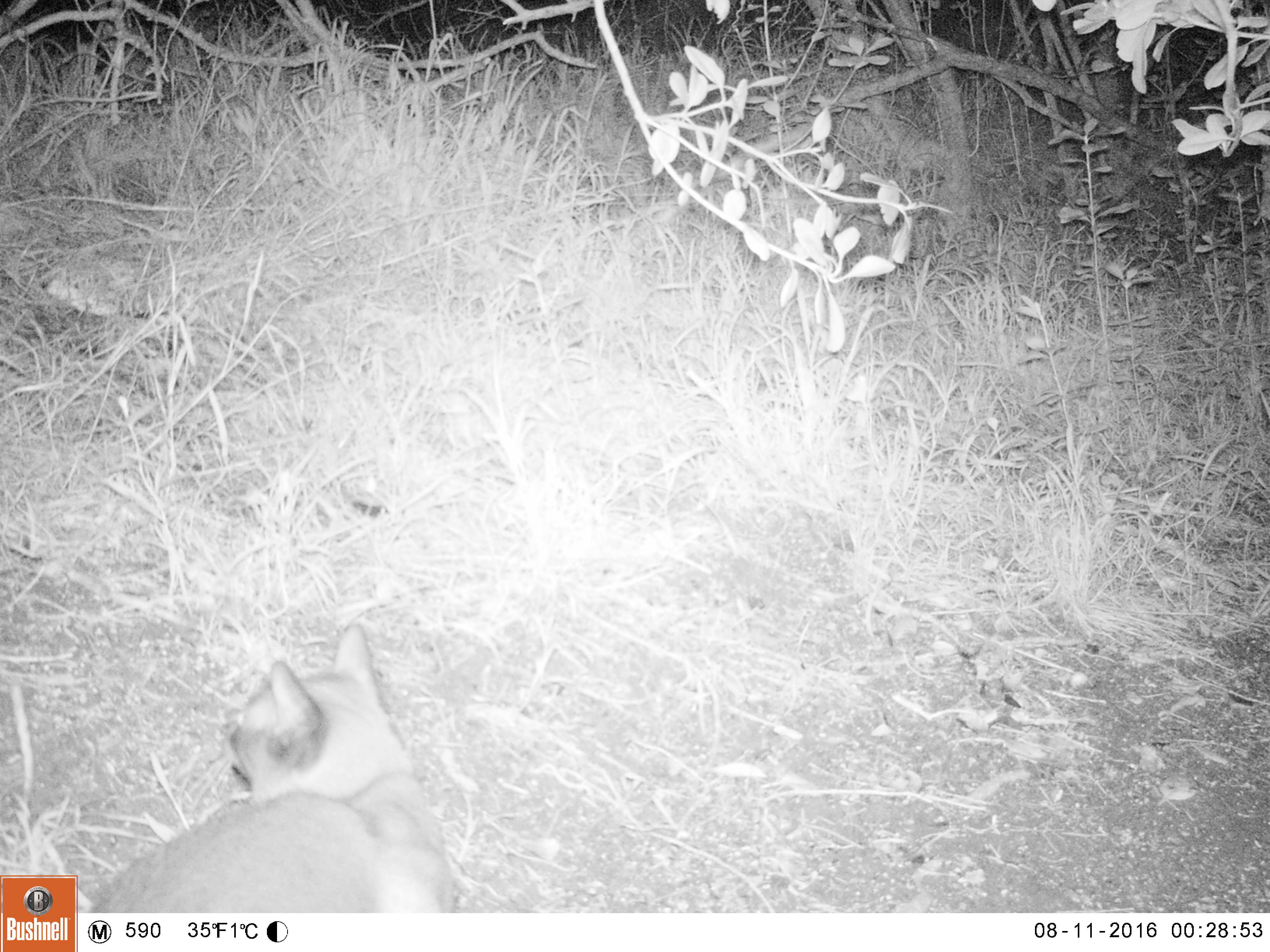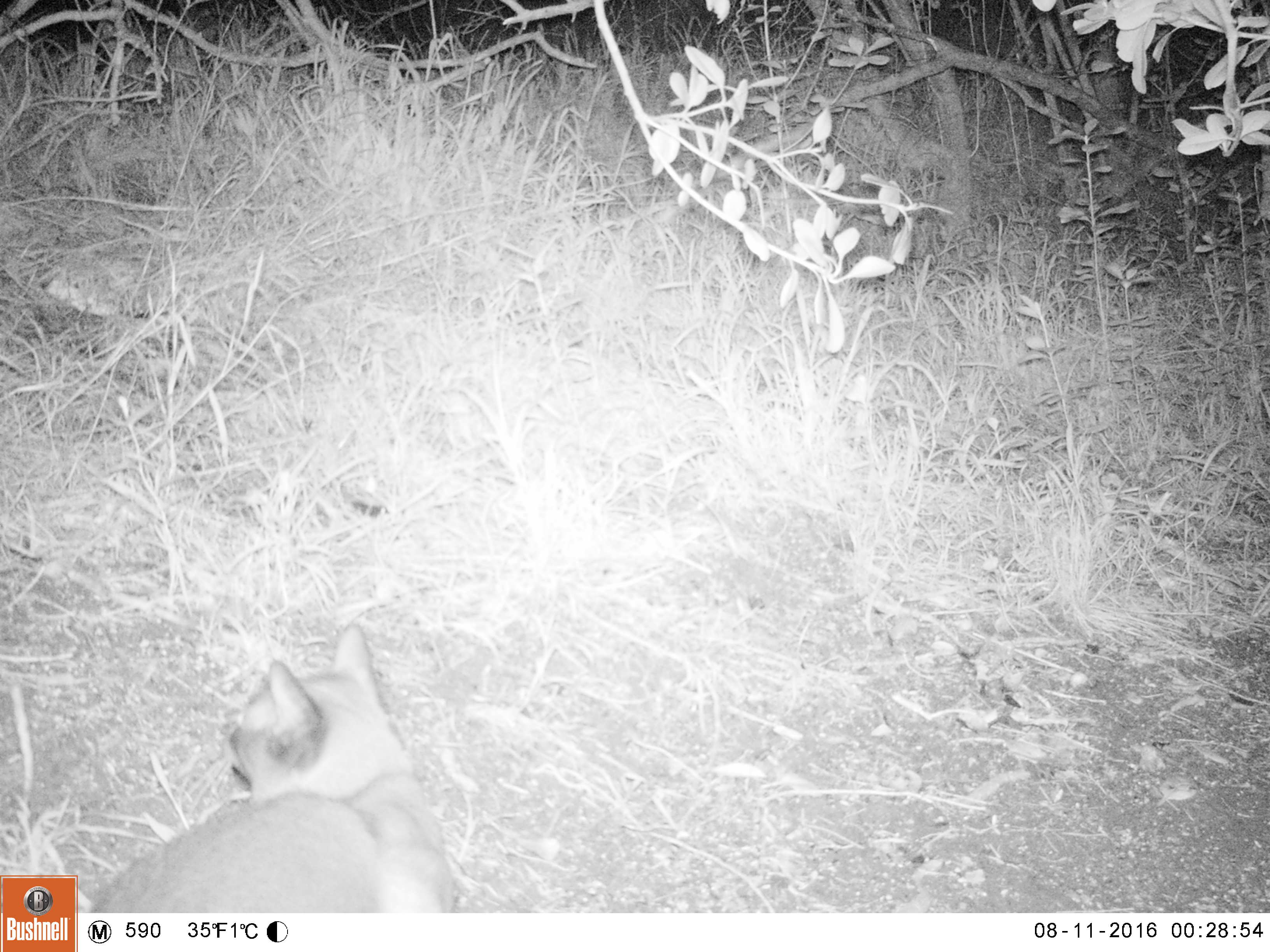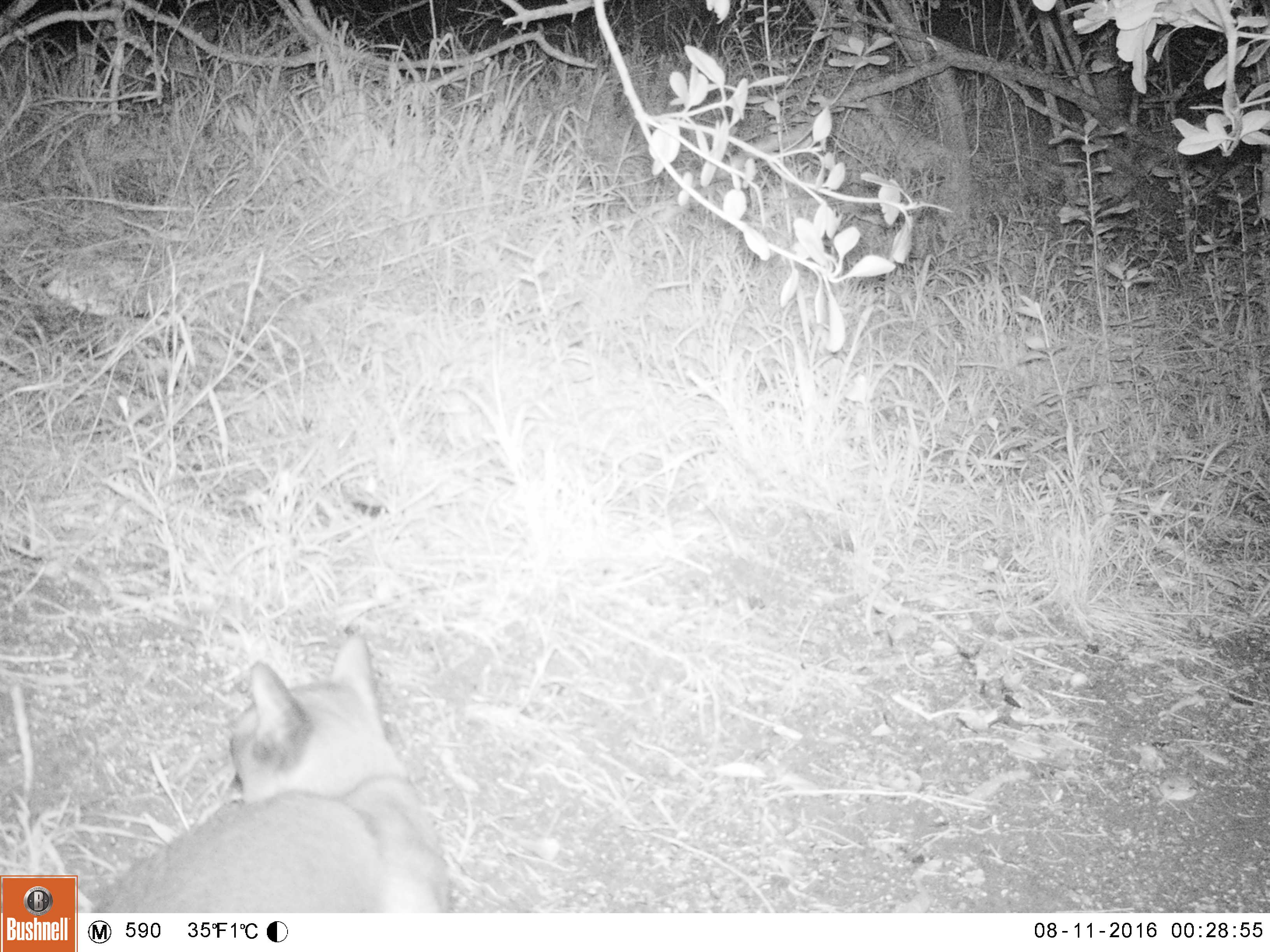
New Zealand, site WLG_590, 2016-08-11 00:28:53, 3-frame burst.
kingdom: Animalia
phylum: Chordata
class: Mammalia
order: Carnivora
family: Felidae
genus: Felis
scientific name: Felis catus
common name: domestic cat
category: cat